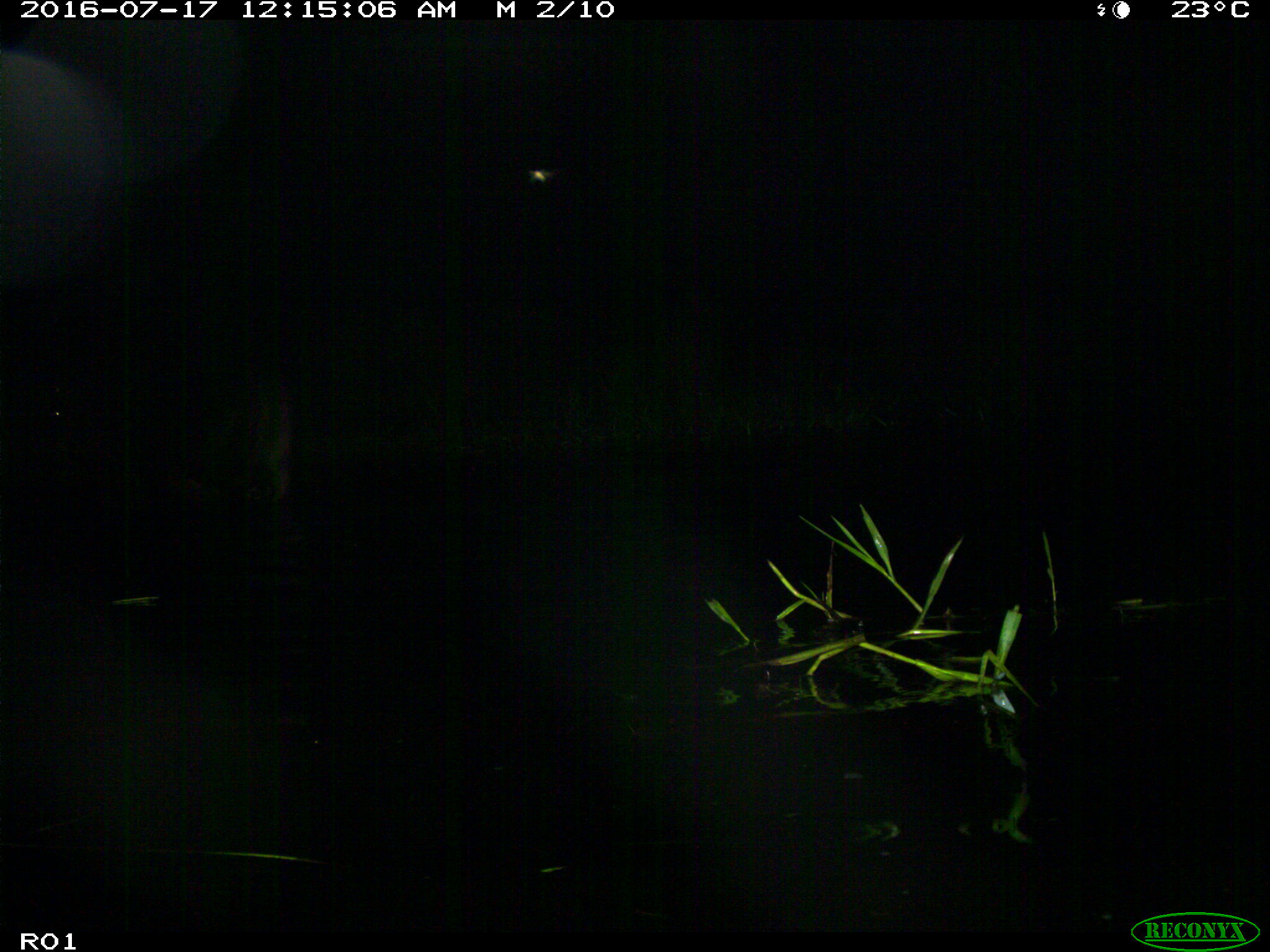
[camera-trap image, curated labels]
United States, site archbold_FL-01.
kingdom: Animalia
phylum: Chordata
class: Mammalia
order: Artiodactyla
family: Bovidae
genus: Bos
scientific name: Bos taurus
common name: domestic cow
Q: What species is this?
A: Bos taurus (domestic cow).